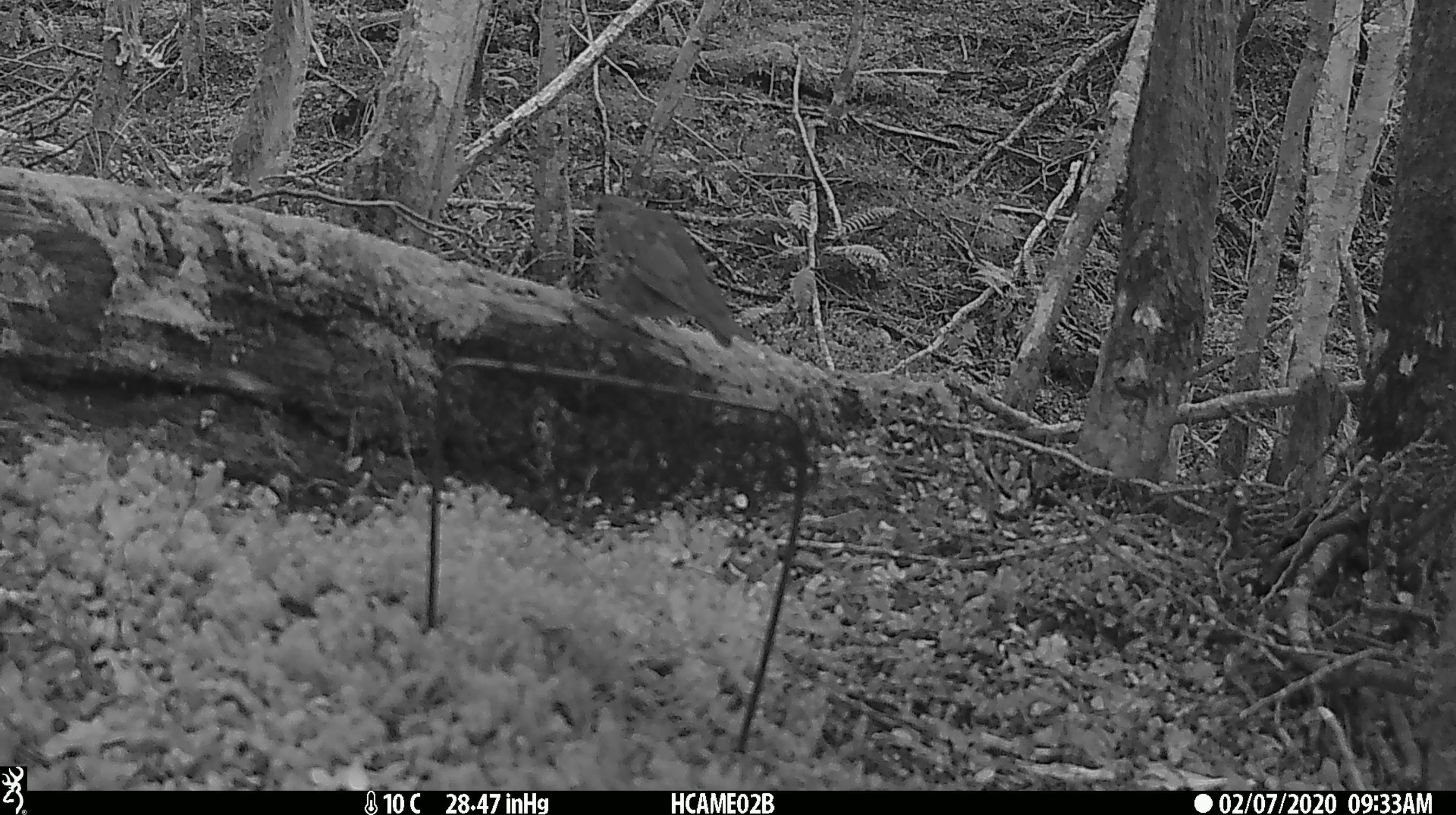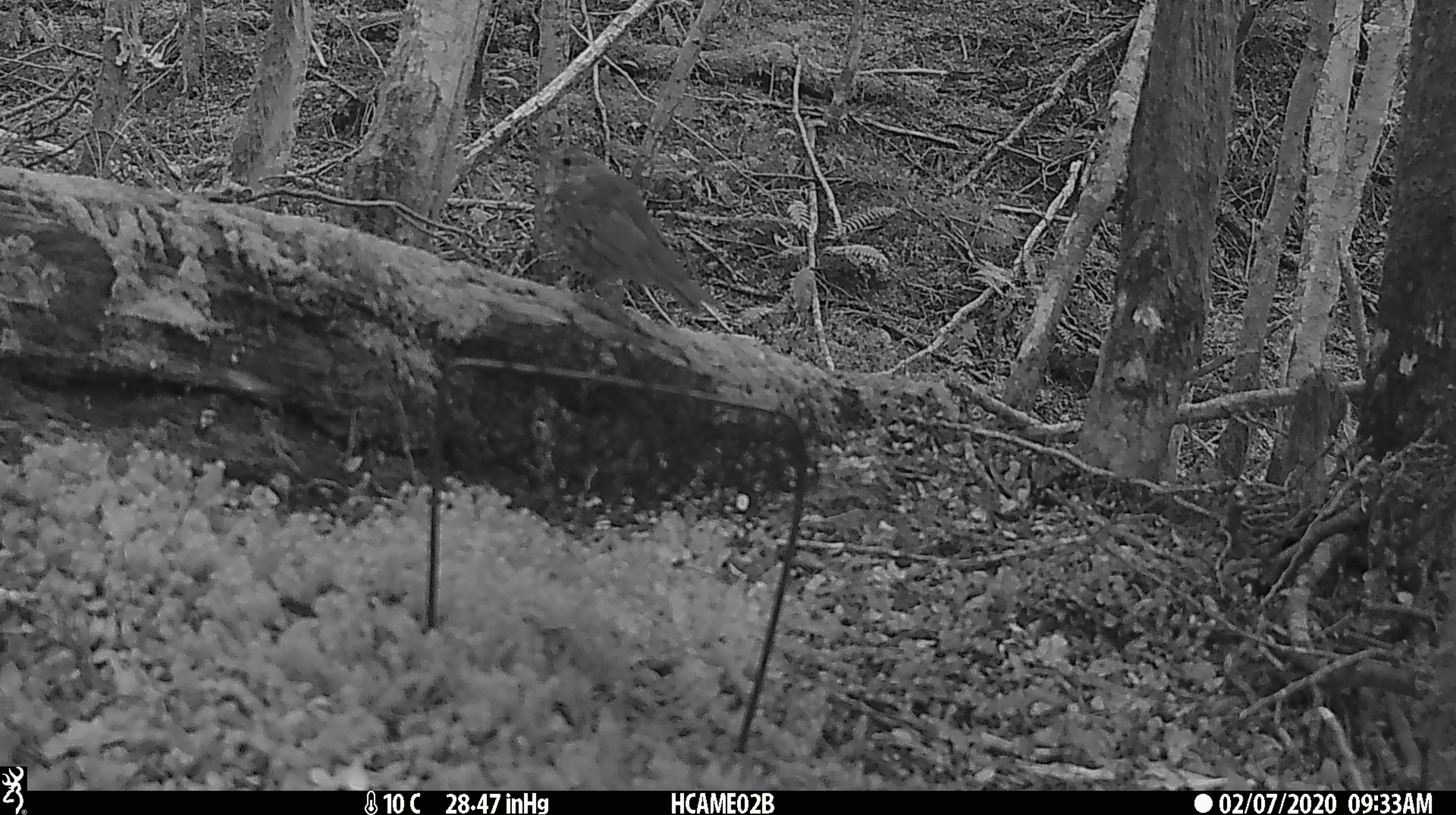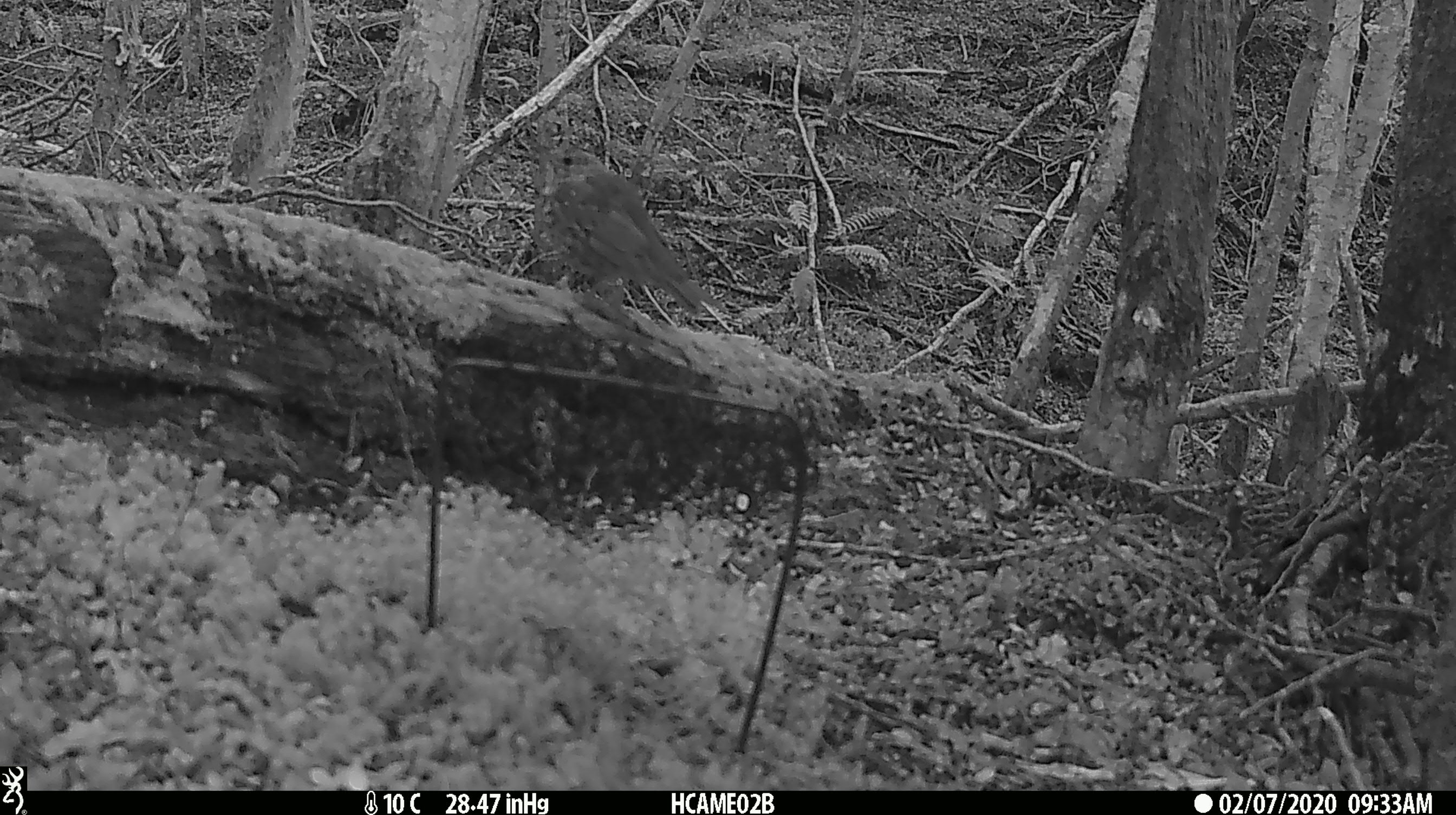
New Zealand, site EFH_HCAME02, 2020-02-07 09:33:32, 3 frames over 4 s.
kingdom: Animalia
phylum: Chordata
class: Aves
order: Passeriformes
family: Turdidae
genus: Turdus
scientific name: Turdus philomelos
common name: song thrush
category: thrush